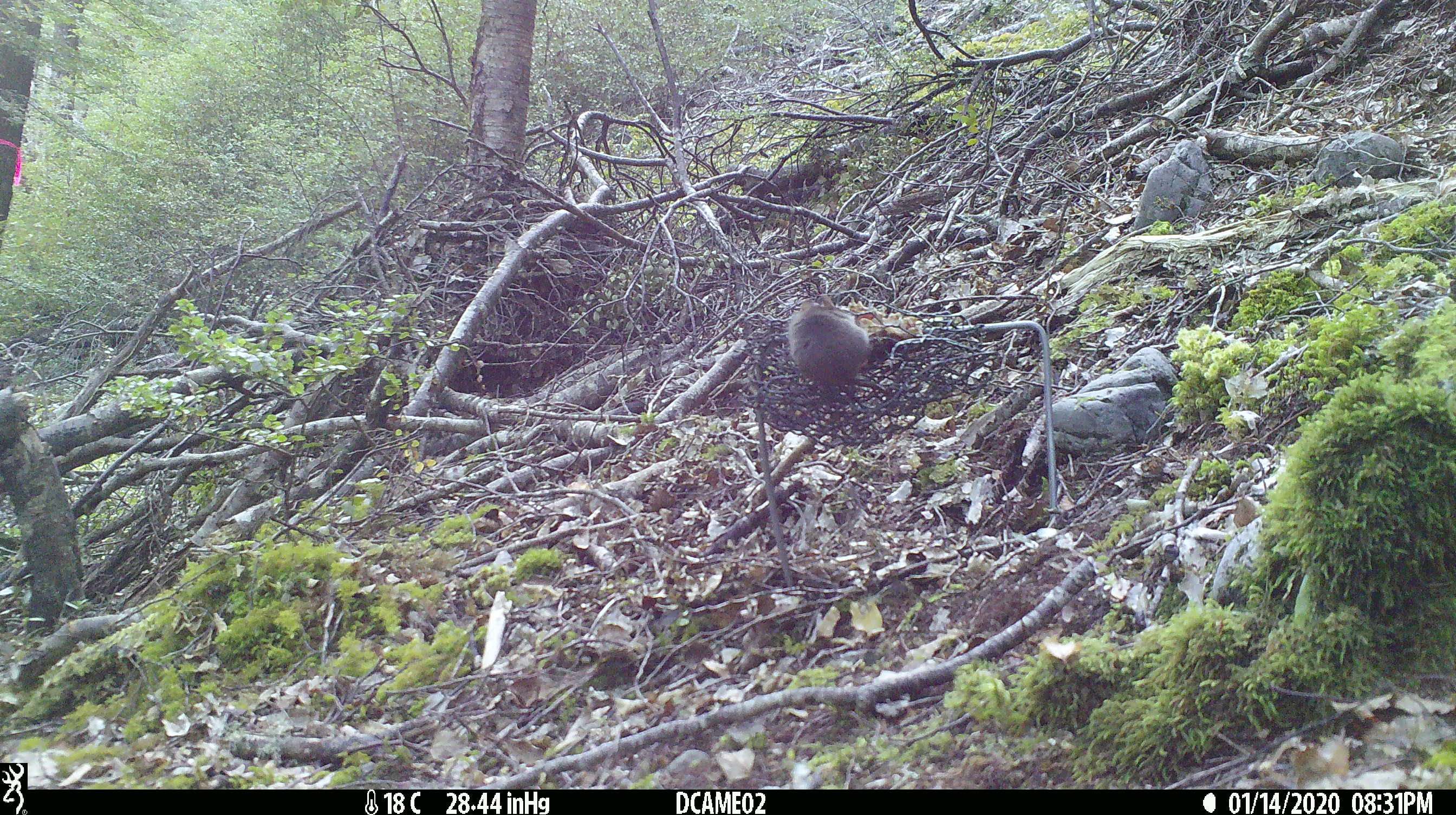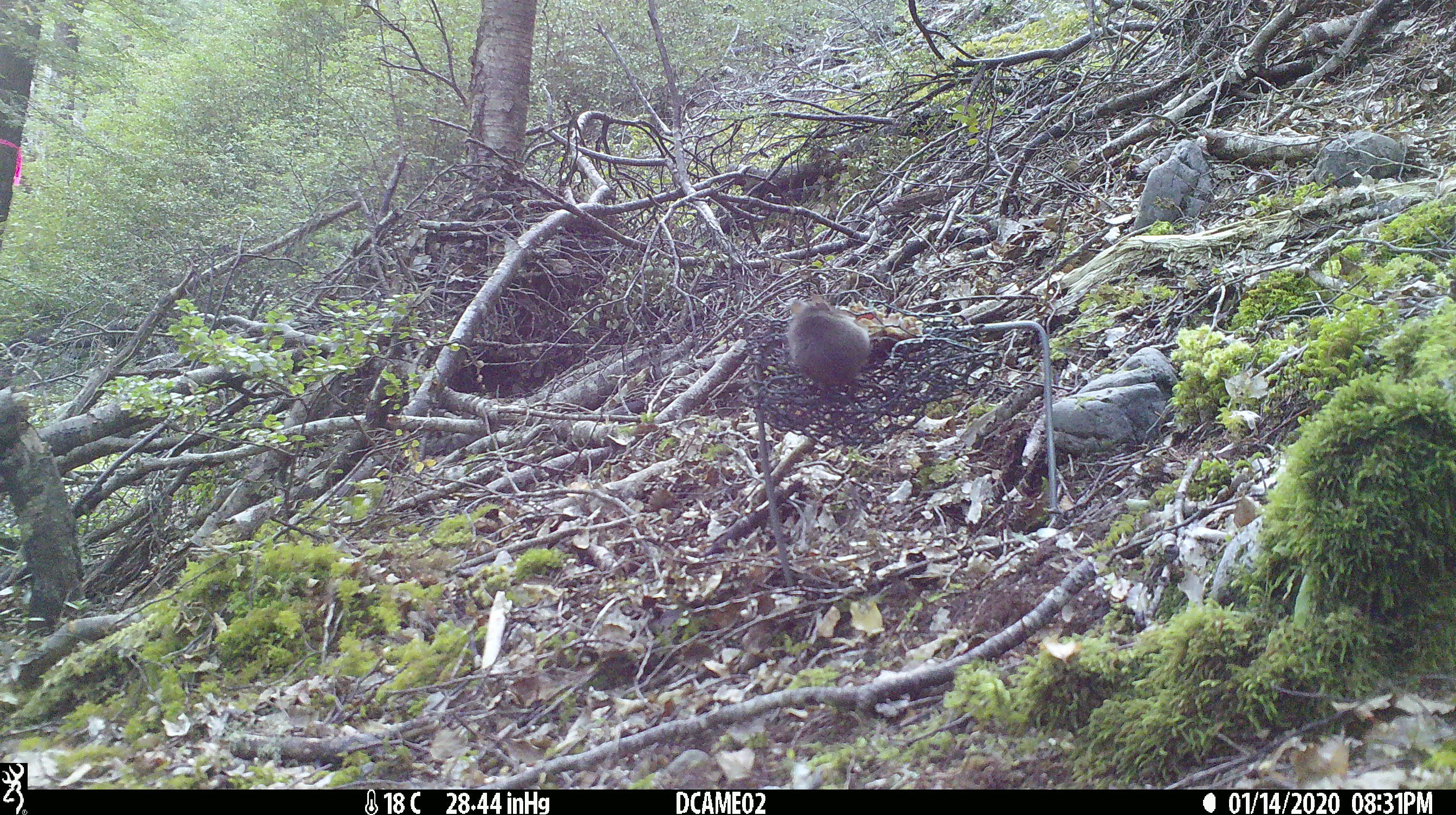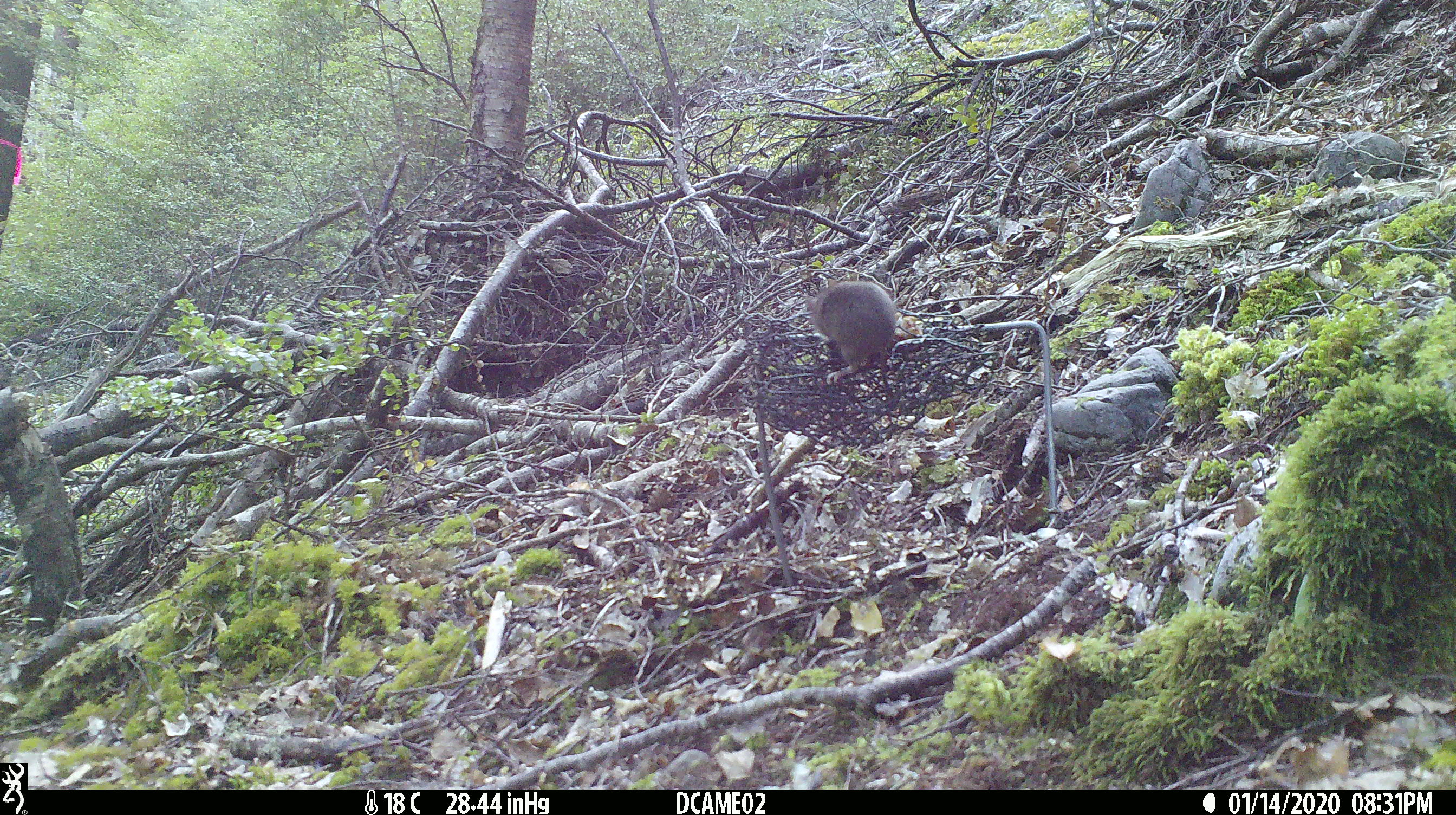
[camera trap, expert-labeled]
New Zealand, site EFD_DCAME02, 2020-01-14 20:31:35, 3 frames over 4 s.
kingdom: Animalia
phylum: Chordata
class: Mammalia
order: Rodentia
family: Muridae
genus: Mus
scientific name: Mus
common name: mouse